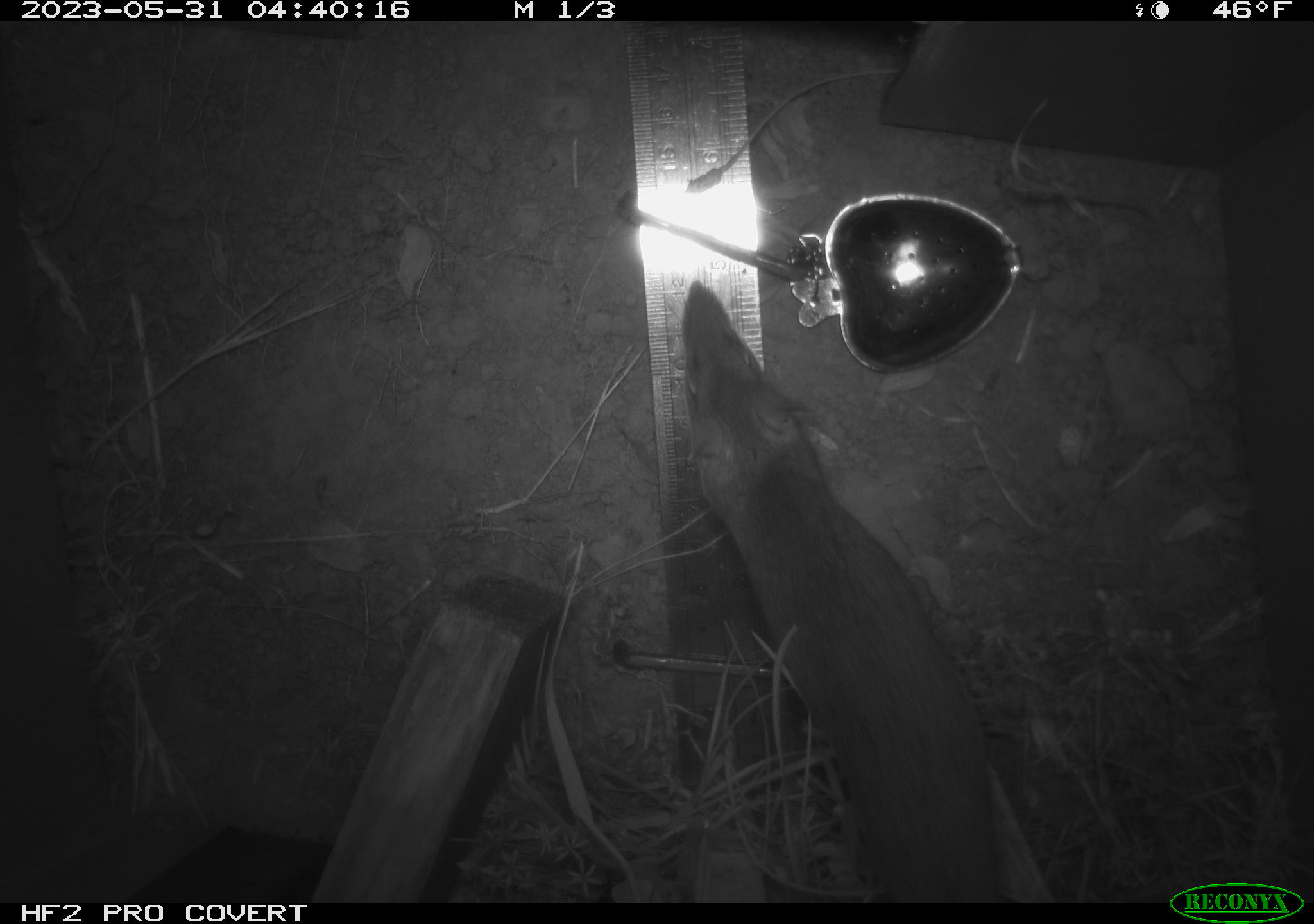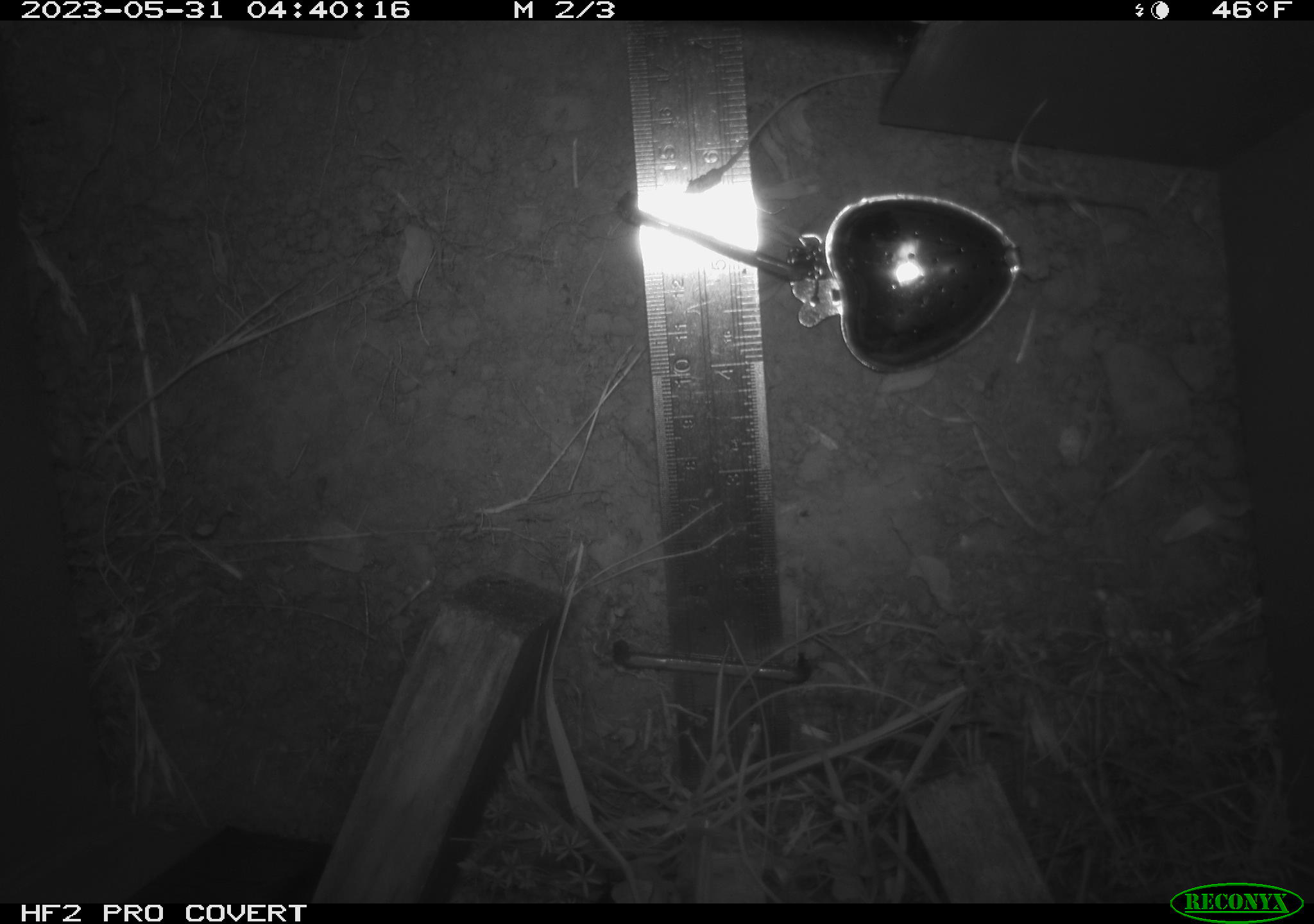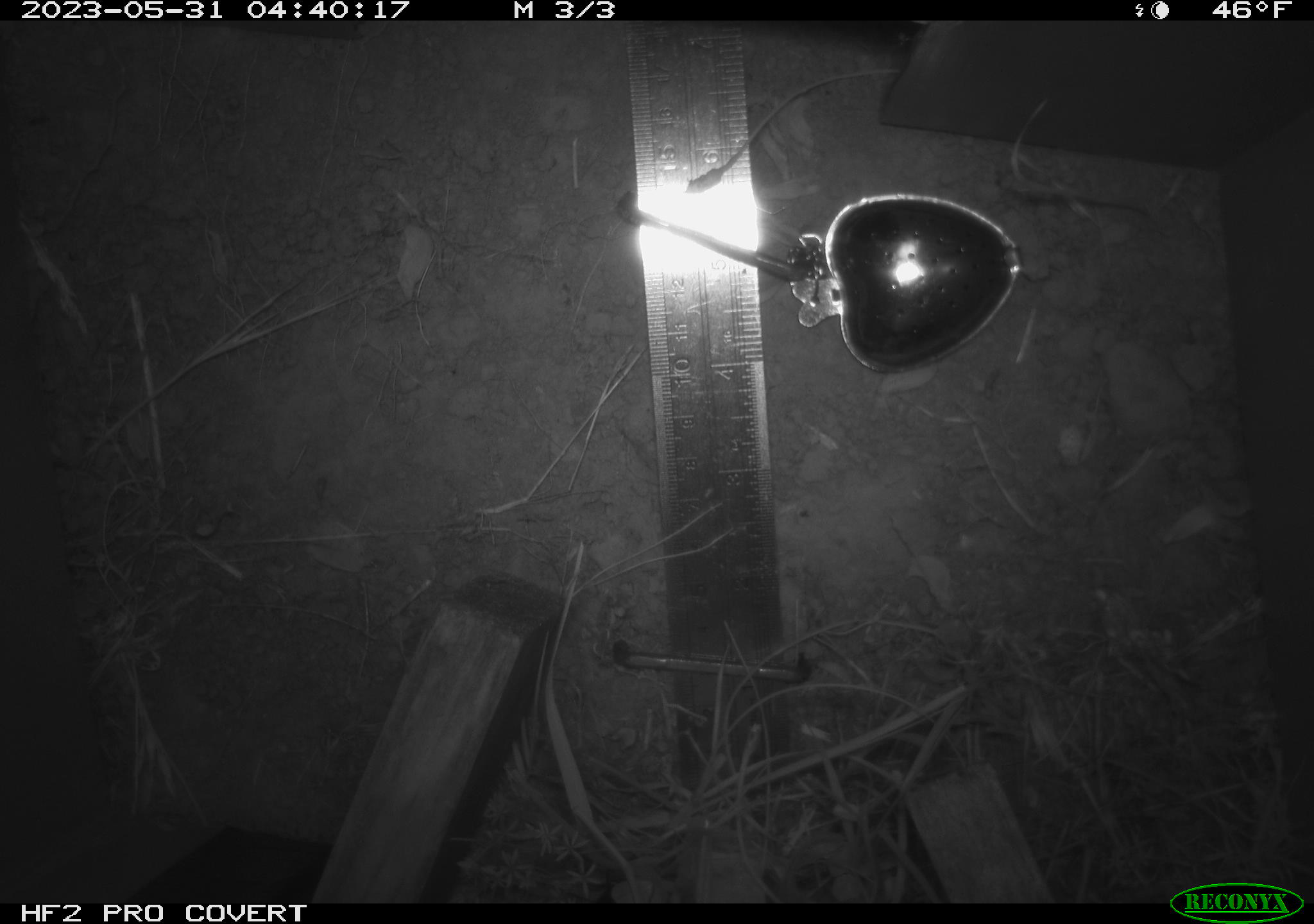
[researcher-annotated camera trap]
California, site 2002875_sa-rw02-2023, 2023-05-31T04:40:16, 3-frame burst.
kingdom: Animalia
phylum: Chordata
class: Mammalia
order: Rodentia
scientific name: Rodentia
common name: mouse species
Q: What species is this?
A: Mouse species (Rodentia).